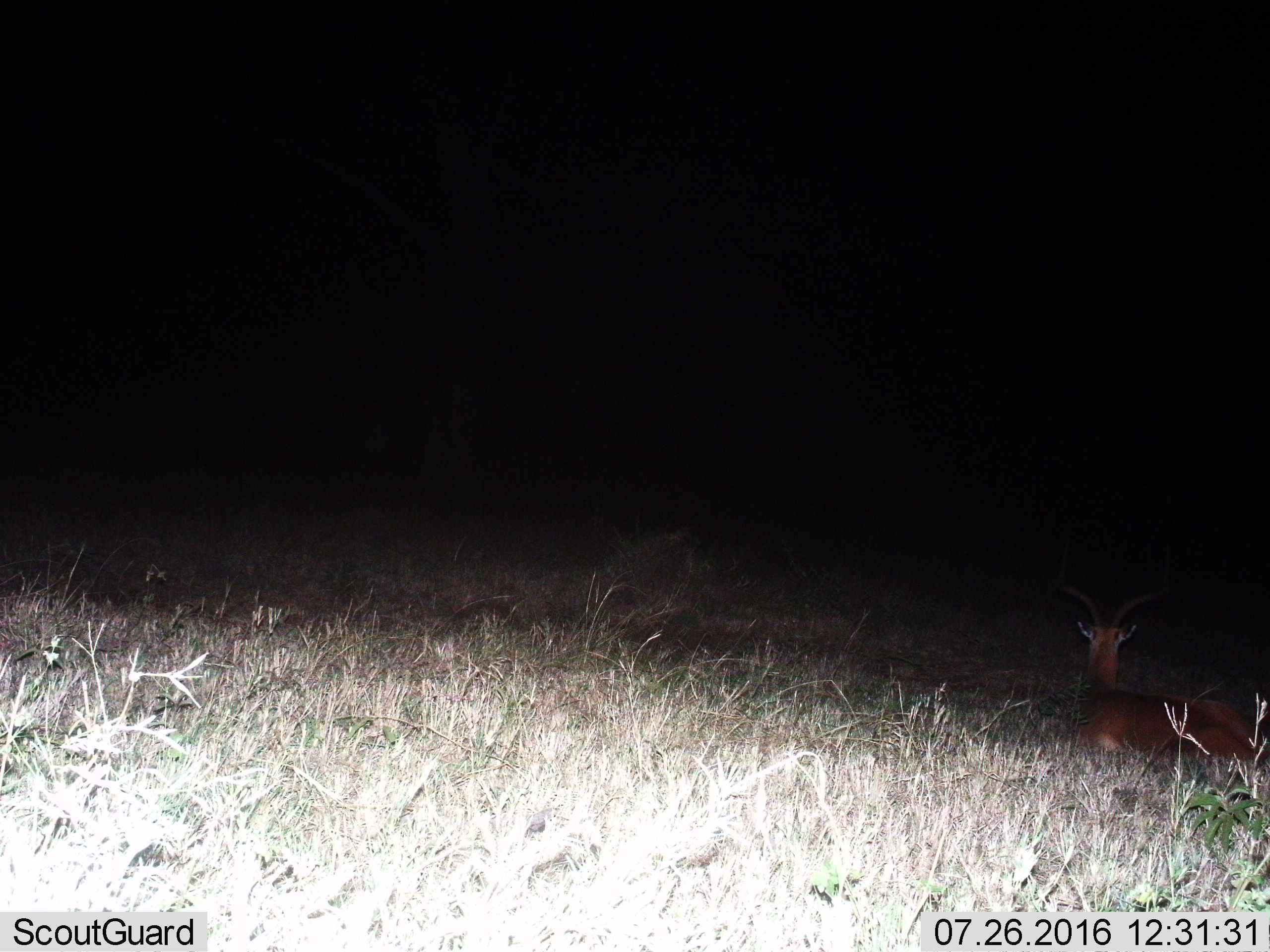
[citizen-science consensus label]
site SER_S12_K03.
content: unidentified animal